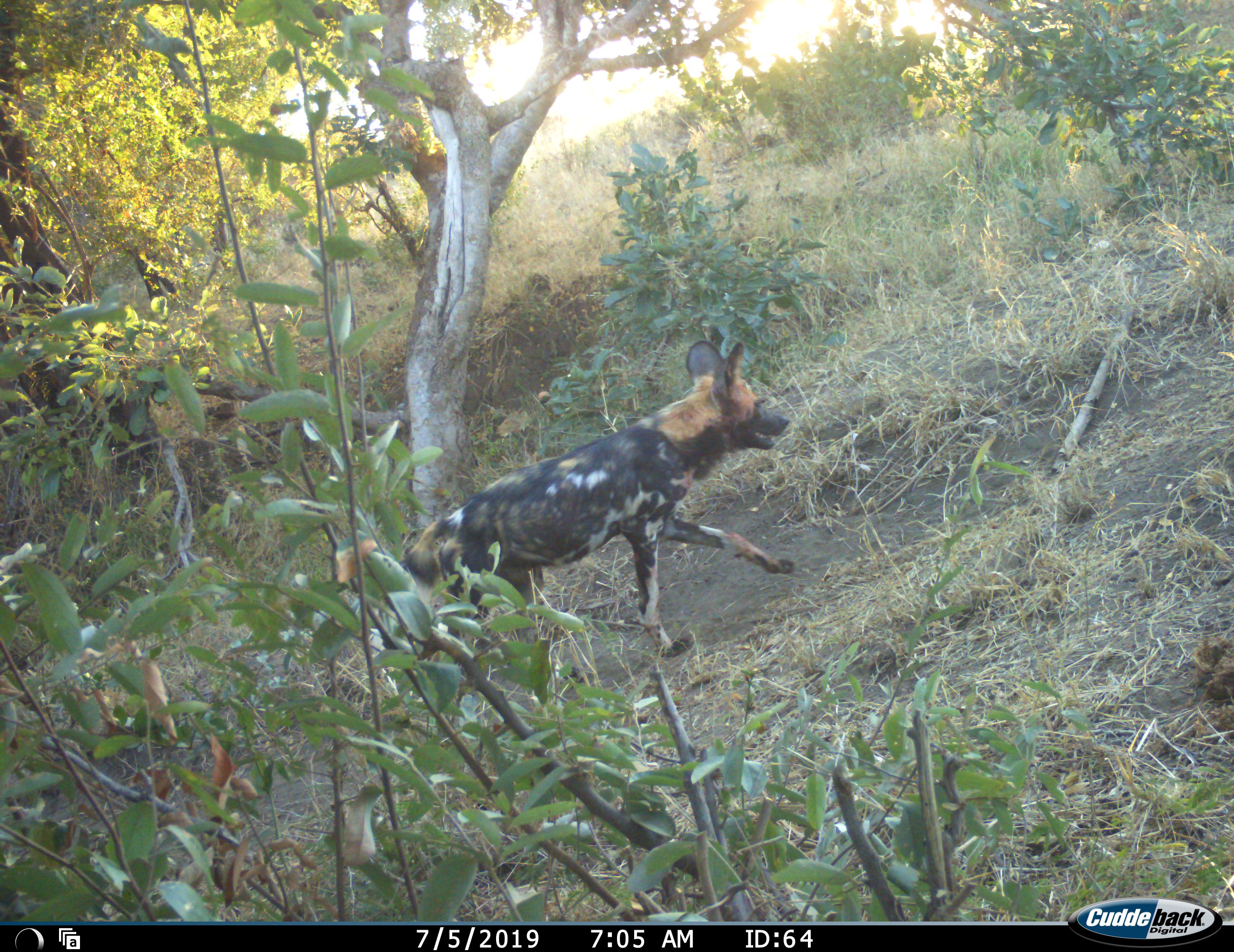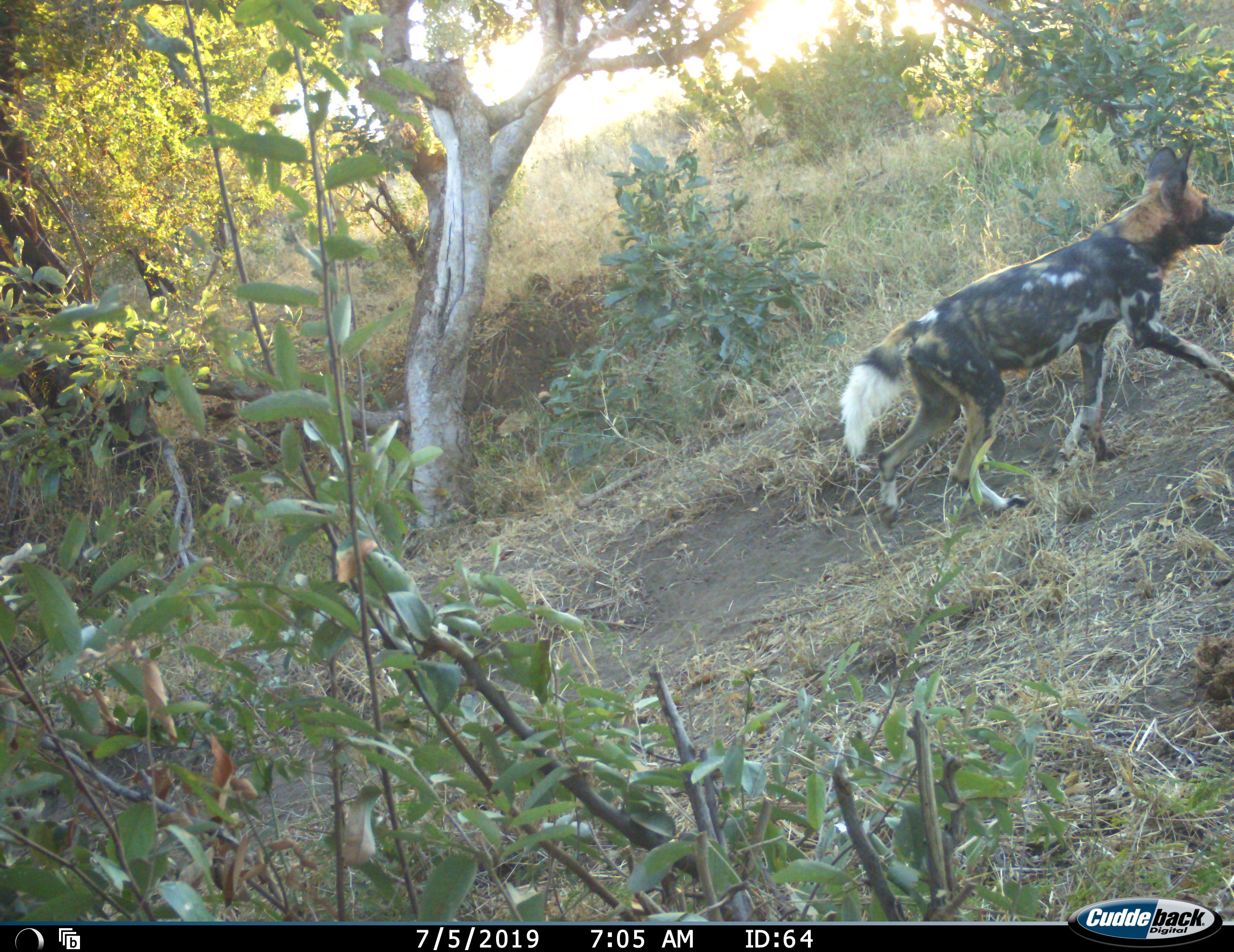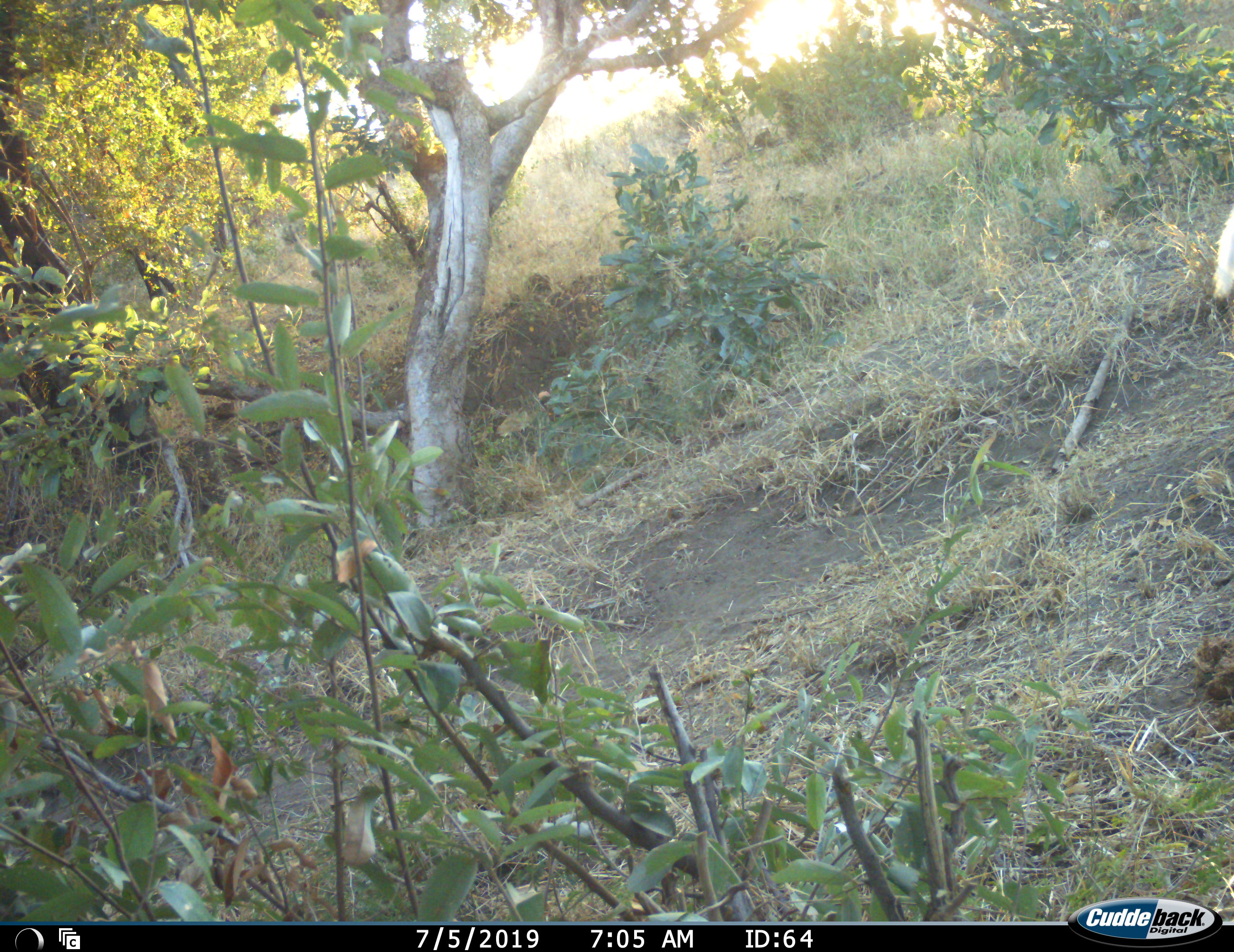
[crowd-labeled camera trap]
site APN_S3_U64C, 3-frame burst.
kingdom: Animalia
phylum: Chordata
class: Mammalia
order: Carnivora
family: Canidae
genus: Lycaon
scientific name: Lycaon pictus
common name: african wild dog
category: wilddog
Wilddog (african wild dog) (Lycaon pictus), count 1. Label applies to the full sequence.